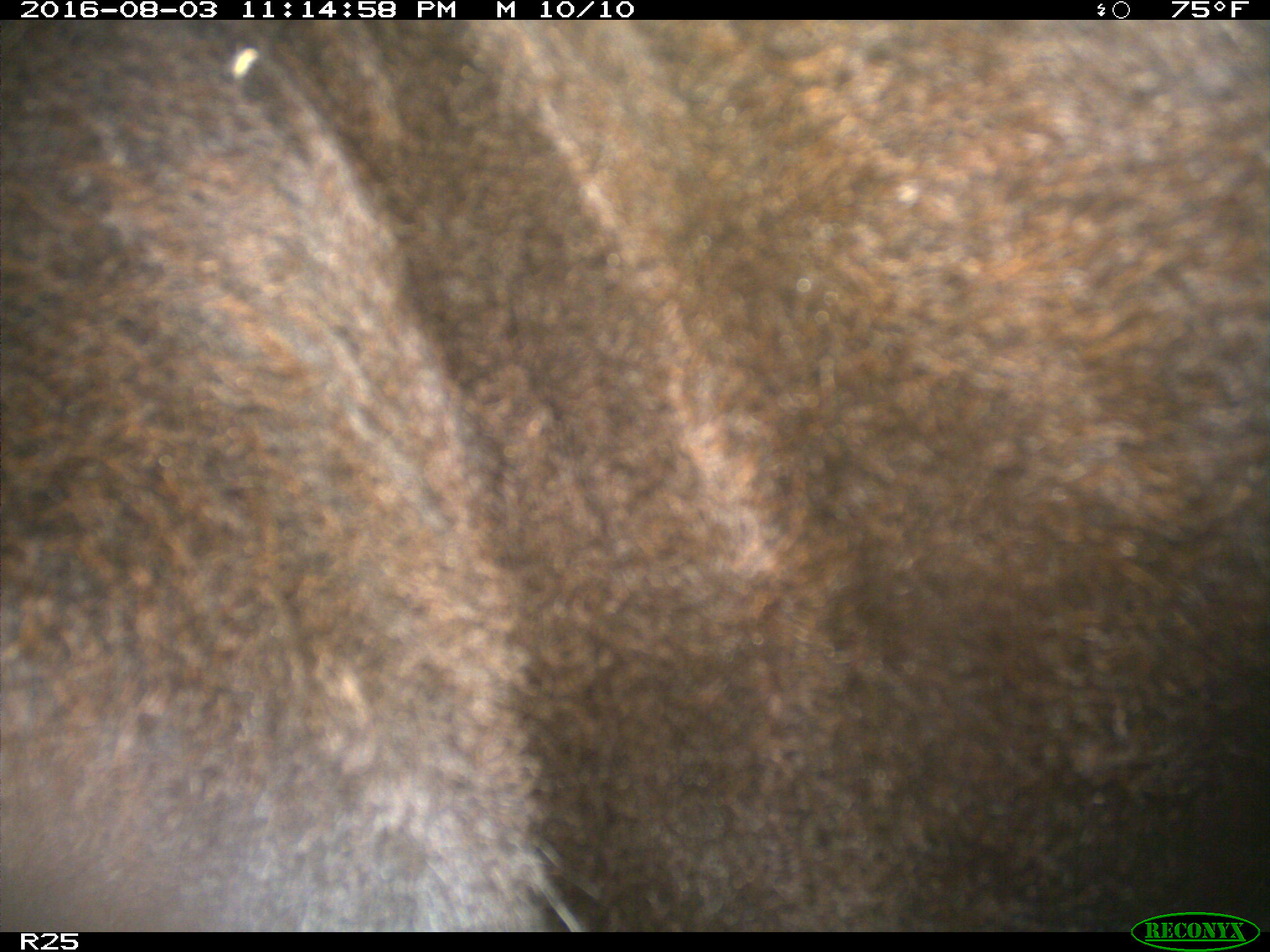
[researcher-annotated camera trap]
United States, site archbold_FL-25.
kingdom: Animalia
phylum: Chordata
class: Mammalia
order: Artiodactyla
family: Bovidae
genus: Bos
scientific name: Bos taurus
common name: domestic cow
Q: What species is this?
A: Bos taurus (domestic cow).